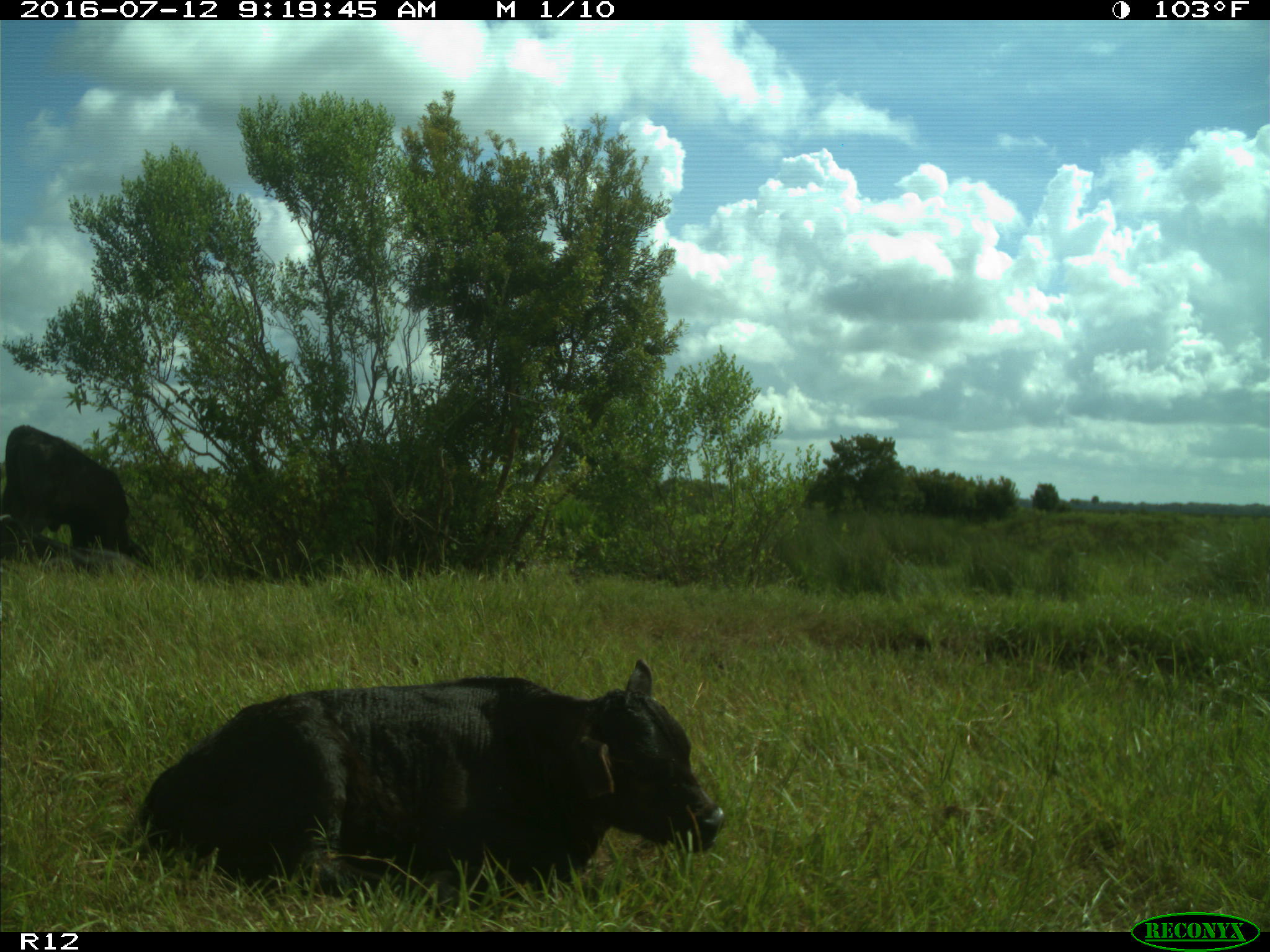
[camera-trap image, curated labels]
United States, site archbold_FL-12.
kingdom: Animalia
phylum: Chordata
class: Mammalia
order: Artiodactyla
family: Bovidae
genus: Bos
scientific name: Bos taurus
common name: domestic cow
Bos taurus (domestic cow).